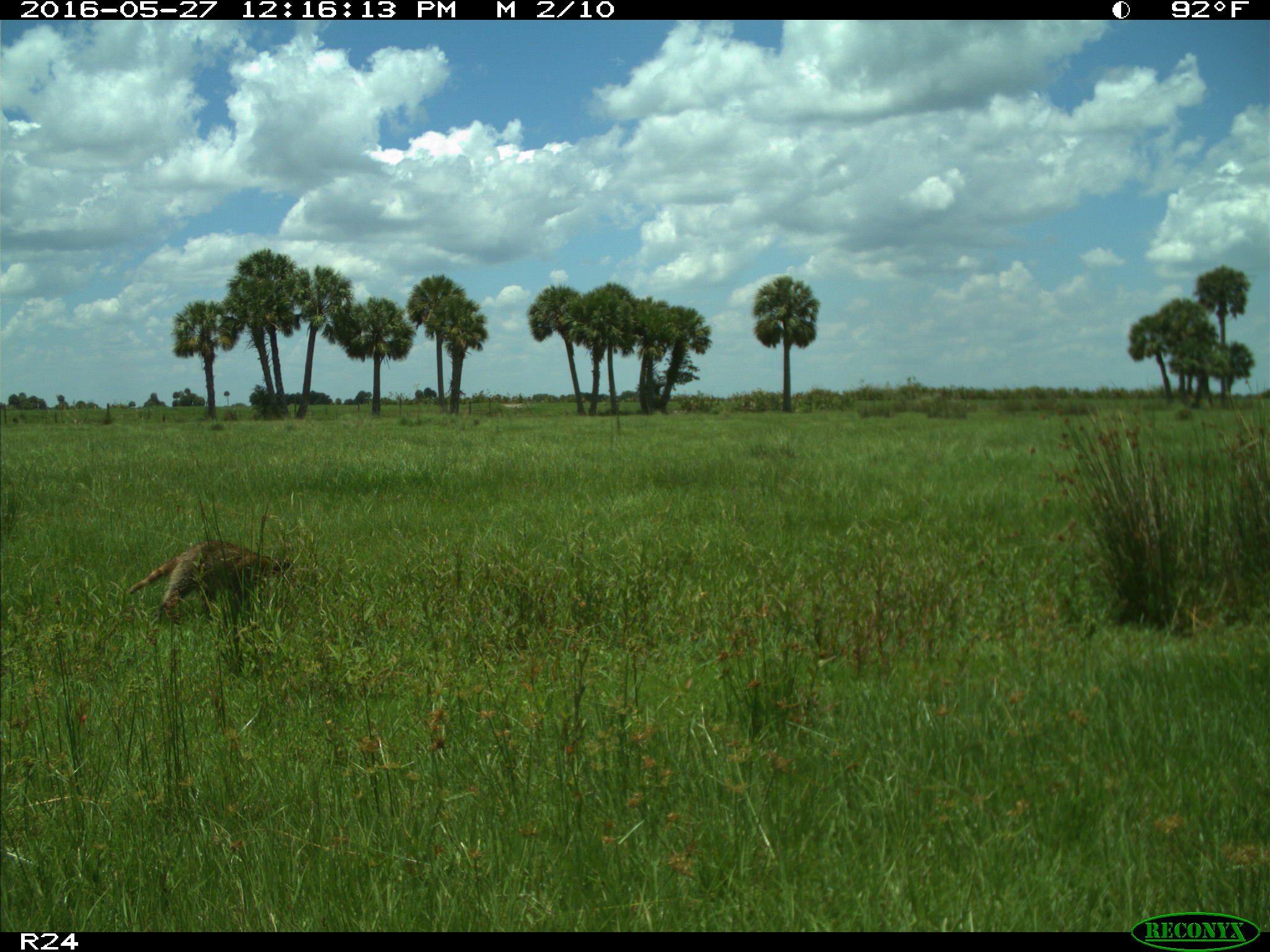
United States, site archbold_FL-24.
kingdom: Animalia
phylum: Chordata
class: Mammalia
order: Carnivora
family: Procyonidae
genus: Procyon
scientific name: Procyon lotor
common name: common raccoon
Procyon lotor (common raccoon).